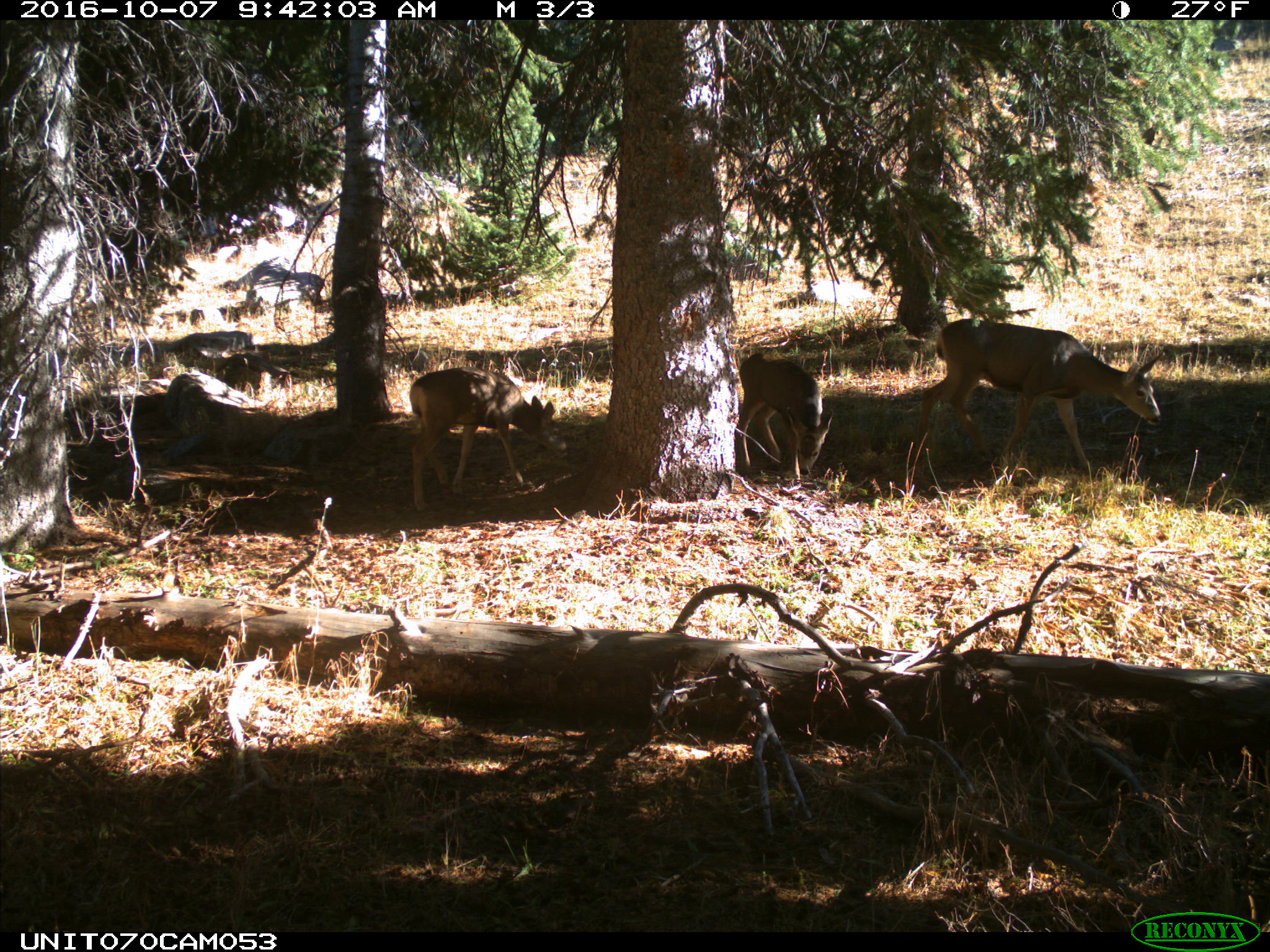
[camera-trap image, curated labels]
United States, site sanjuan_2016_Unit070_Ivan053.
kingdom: Animalia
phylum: Chordata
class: Mammalia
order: Artiodactyla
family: Cervidae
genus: Odocoileus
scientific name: Odocoileus hemionus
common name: mule deer